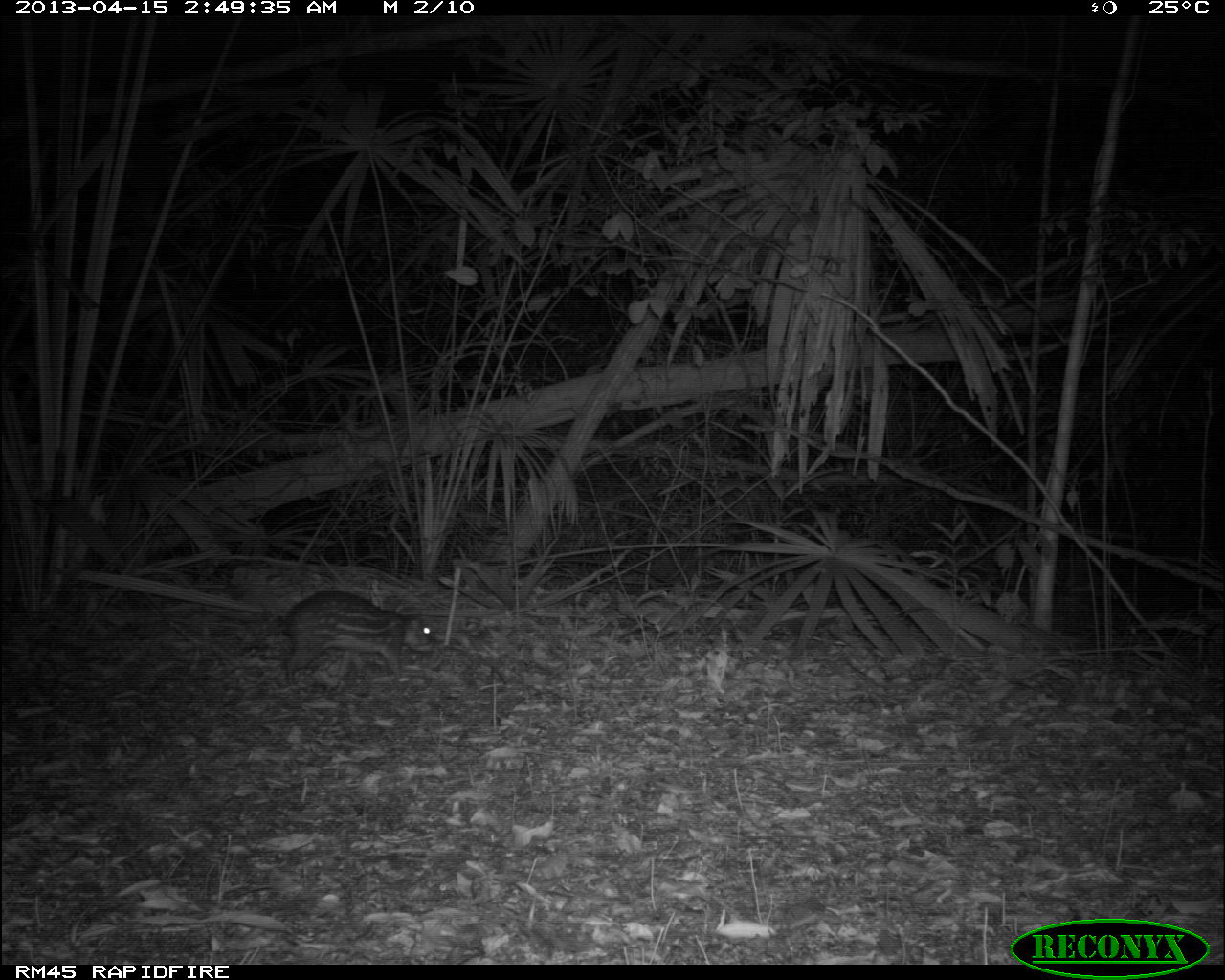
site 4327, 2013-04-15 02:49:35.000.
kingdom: Animalia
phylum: Chordata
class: Mammalia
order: Rodentia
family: Cuniculidae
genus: Cuniculus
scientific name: Cuniculus paca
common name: lowland paca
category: agouti paca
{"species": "agouti paca (lowland paca) (Cuniculus paca)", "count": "1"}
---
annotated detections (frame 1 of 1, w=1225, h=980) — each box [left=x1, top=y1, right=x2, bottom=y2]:
agouti paca: [left=239, top=591, right=435, bottom=689]